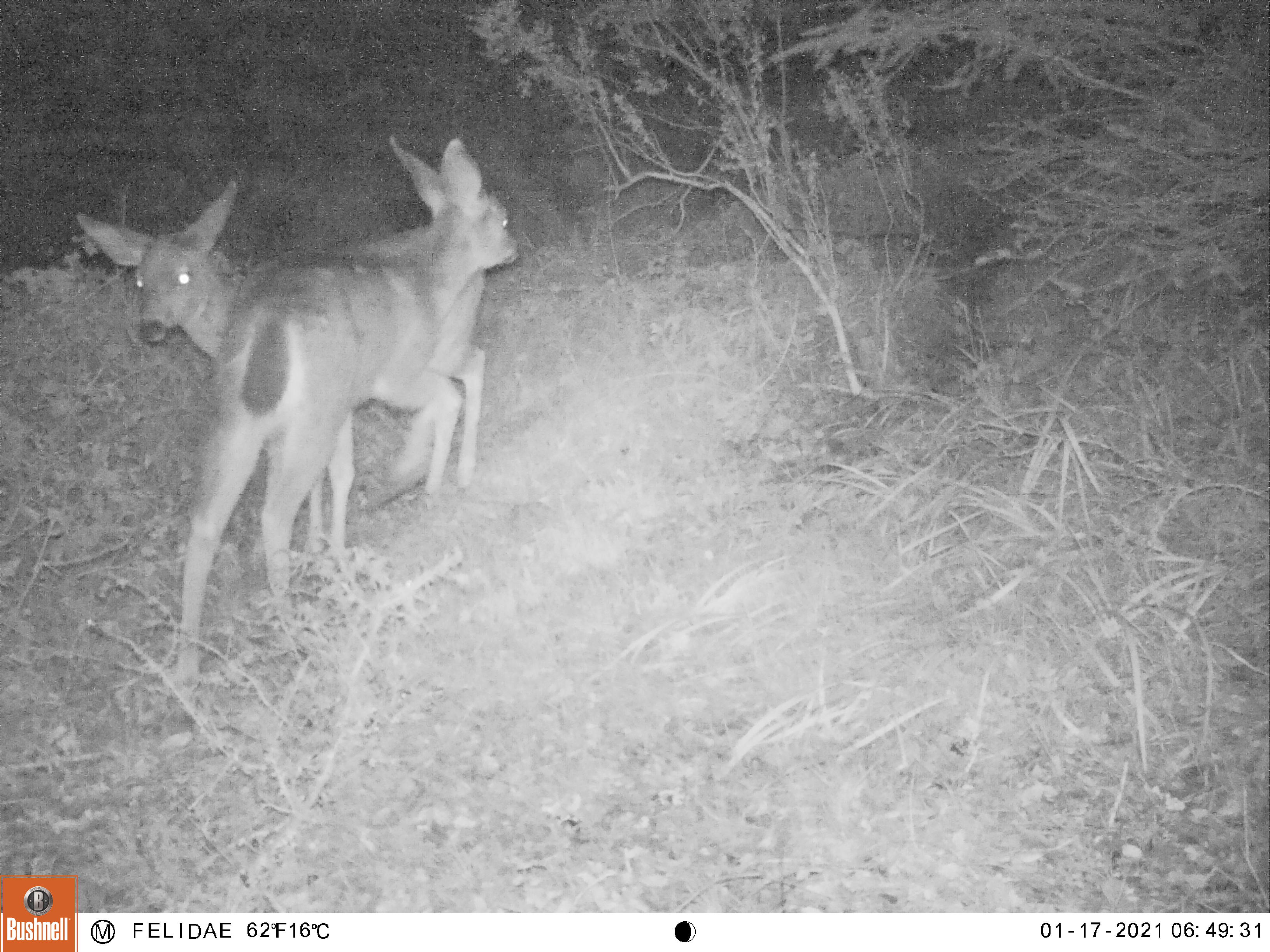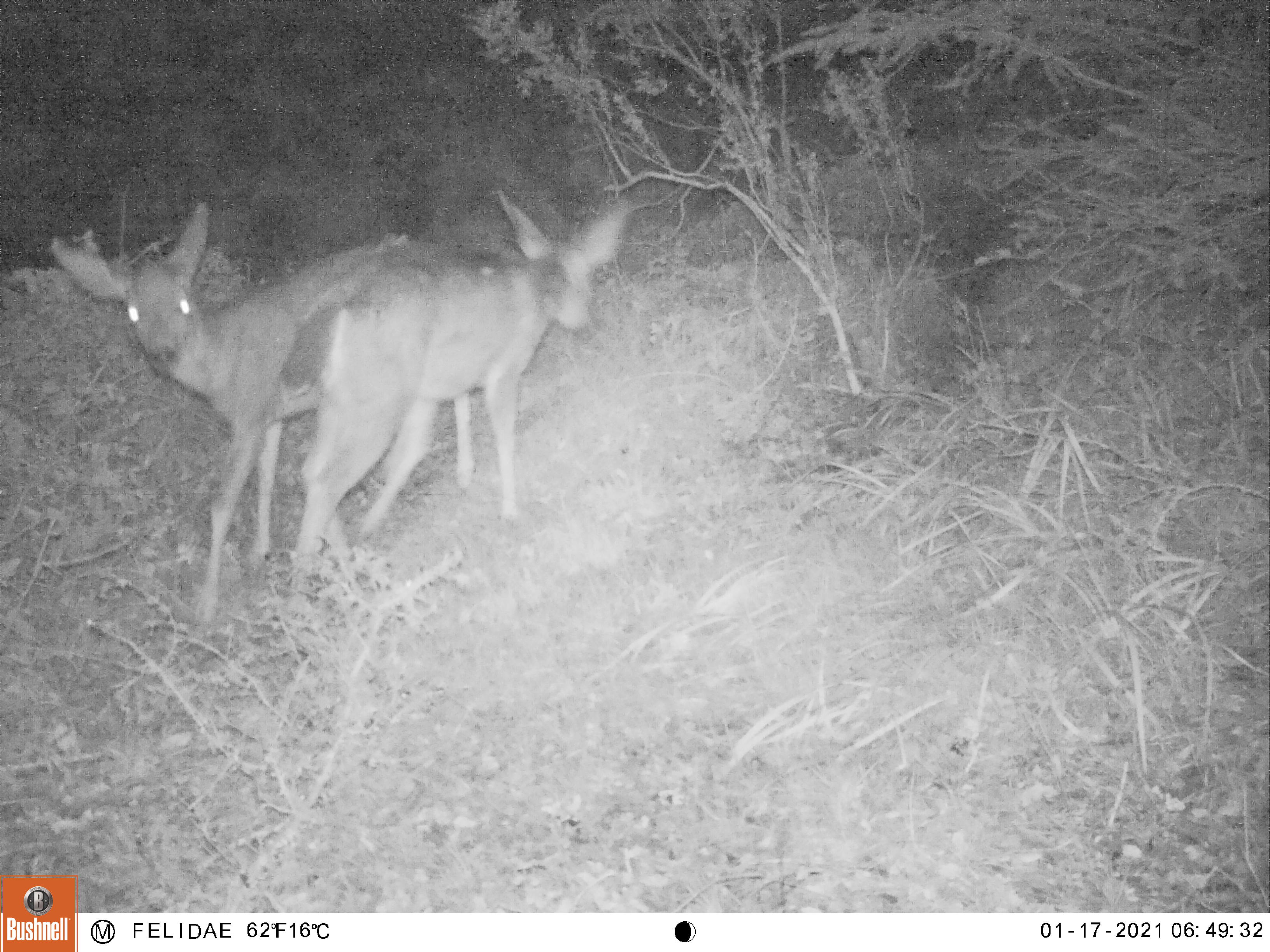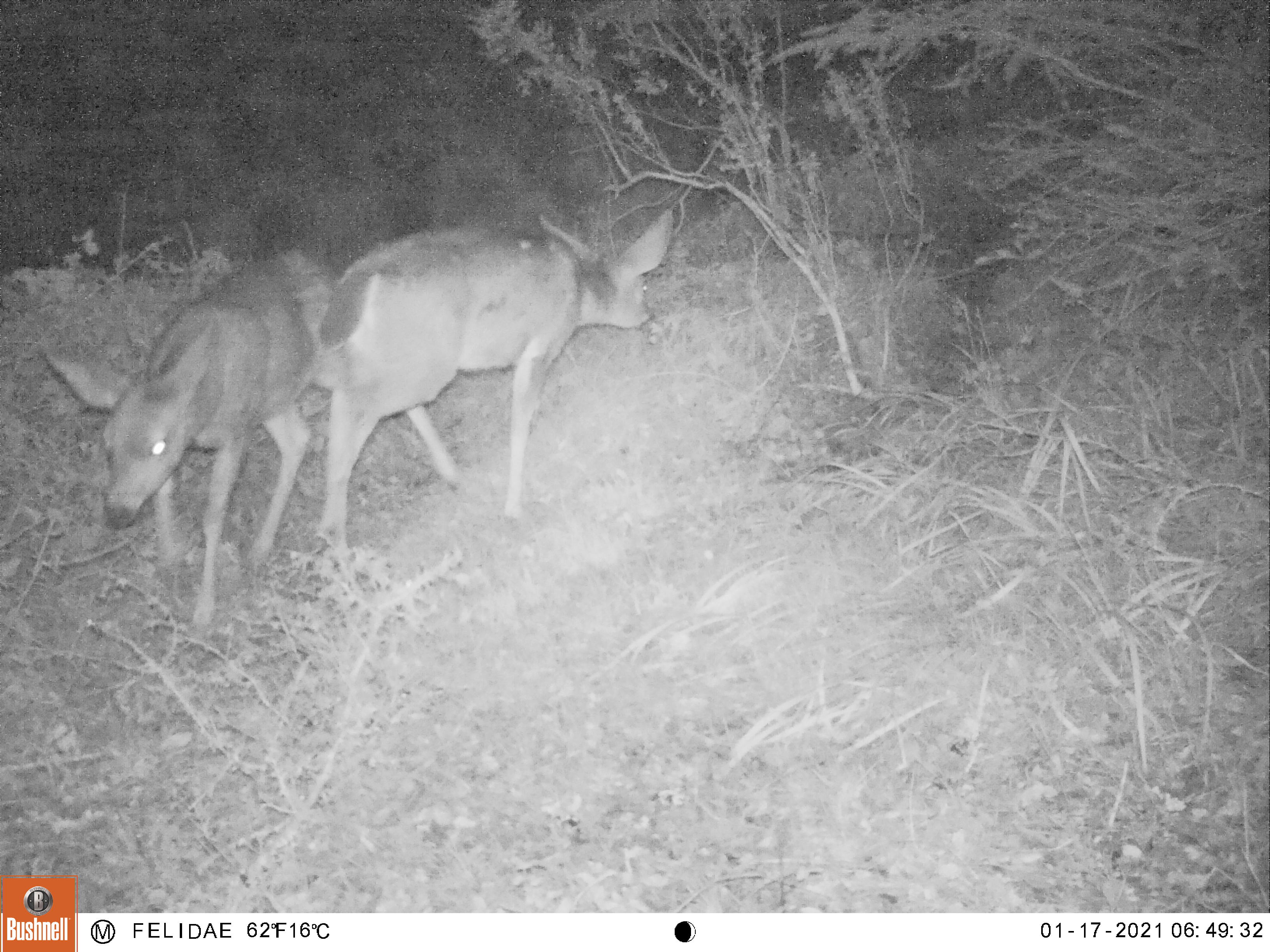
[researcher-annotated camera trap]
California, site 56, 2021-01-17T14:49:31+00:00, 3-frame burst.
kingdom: Animalia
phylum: Chordata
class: Mammalia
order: Artiodactyla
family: Cervidae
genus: Odocoileus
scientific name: Odocoileus hemionus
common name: mule deer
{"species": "mule deer (Odocoileus hemionus)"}